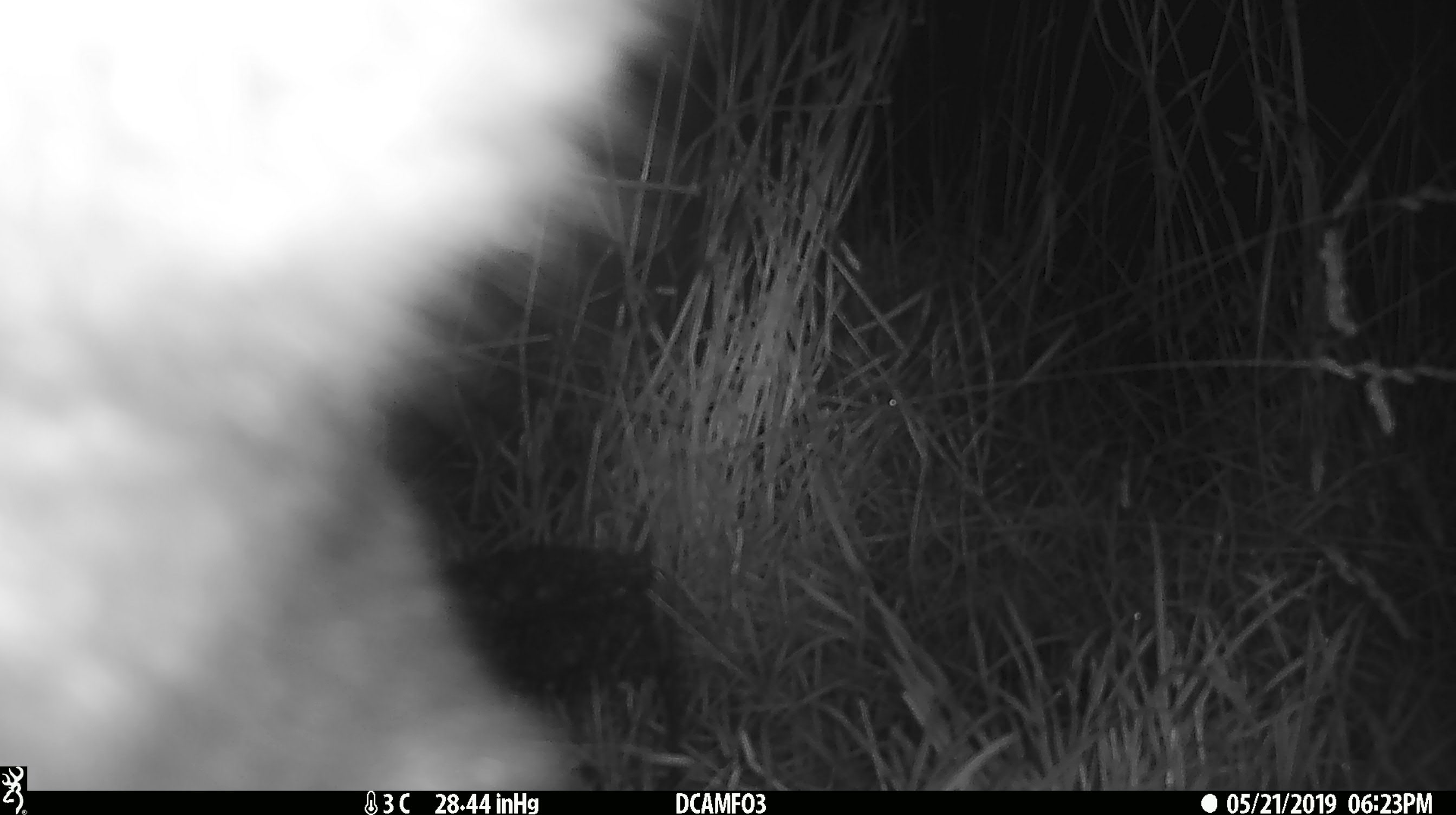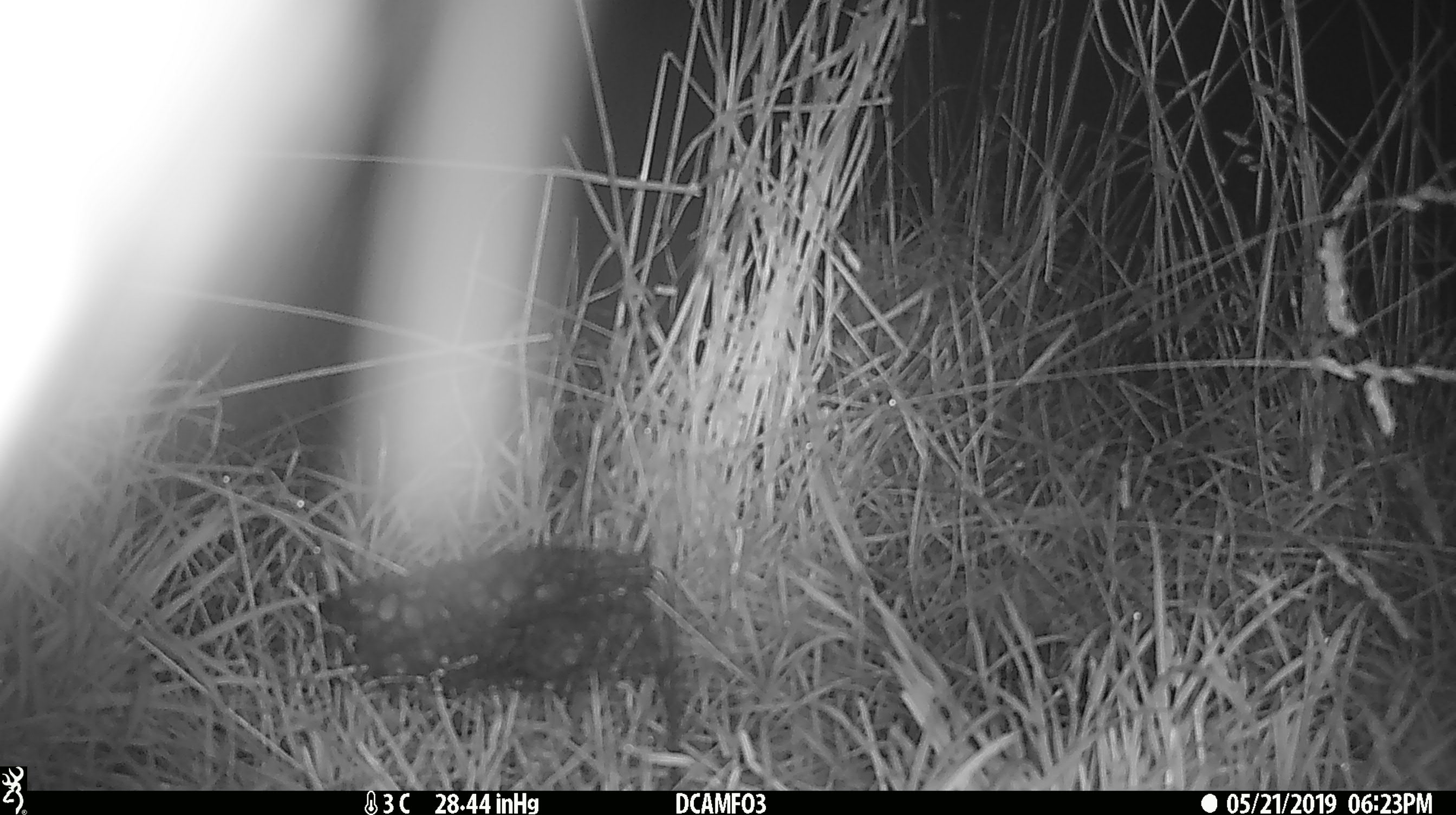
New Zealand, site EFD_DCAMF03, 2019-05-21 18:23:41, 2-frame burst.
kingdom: Animalia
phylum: Chordata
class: Mammalia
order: Diprotodontia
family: Phalangeridae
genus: Trichosurus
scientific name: Trichosurus vulpecula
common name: common brushtail possum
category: possum